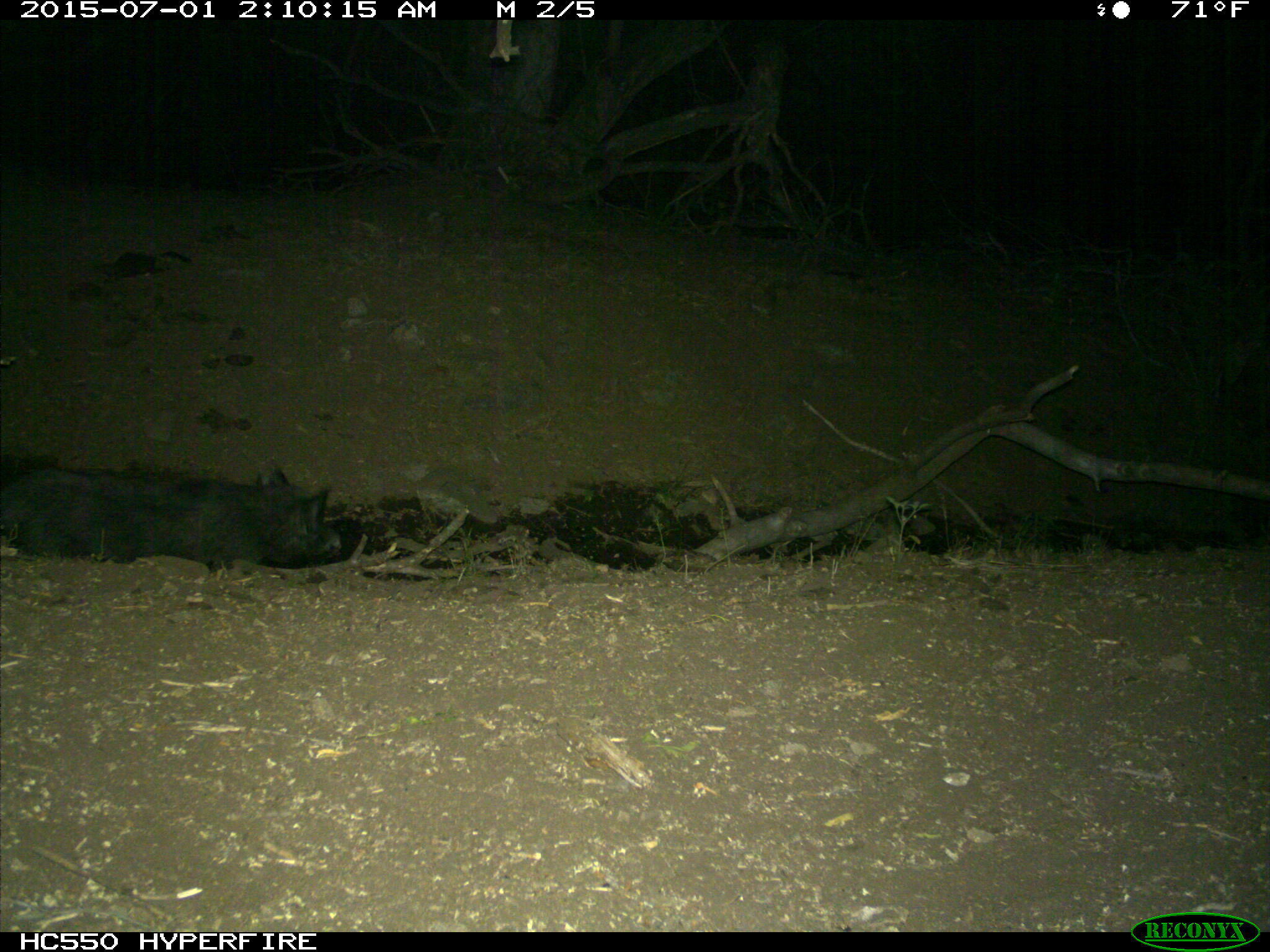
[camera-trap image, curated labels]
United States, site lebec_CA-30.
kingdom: Animalia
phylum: Chordata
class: Mammalia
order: Artiodactyla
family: Suidae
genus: Sus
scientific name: Sus scrofa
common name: wild boar